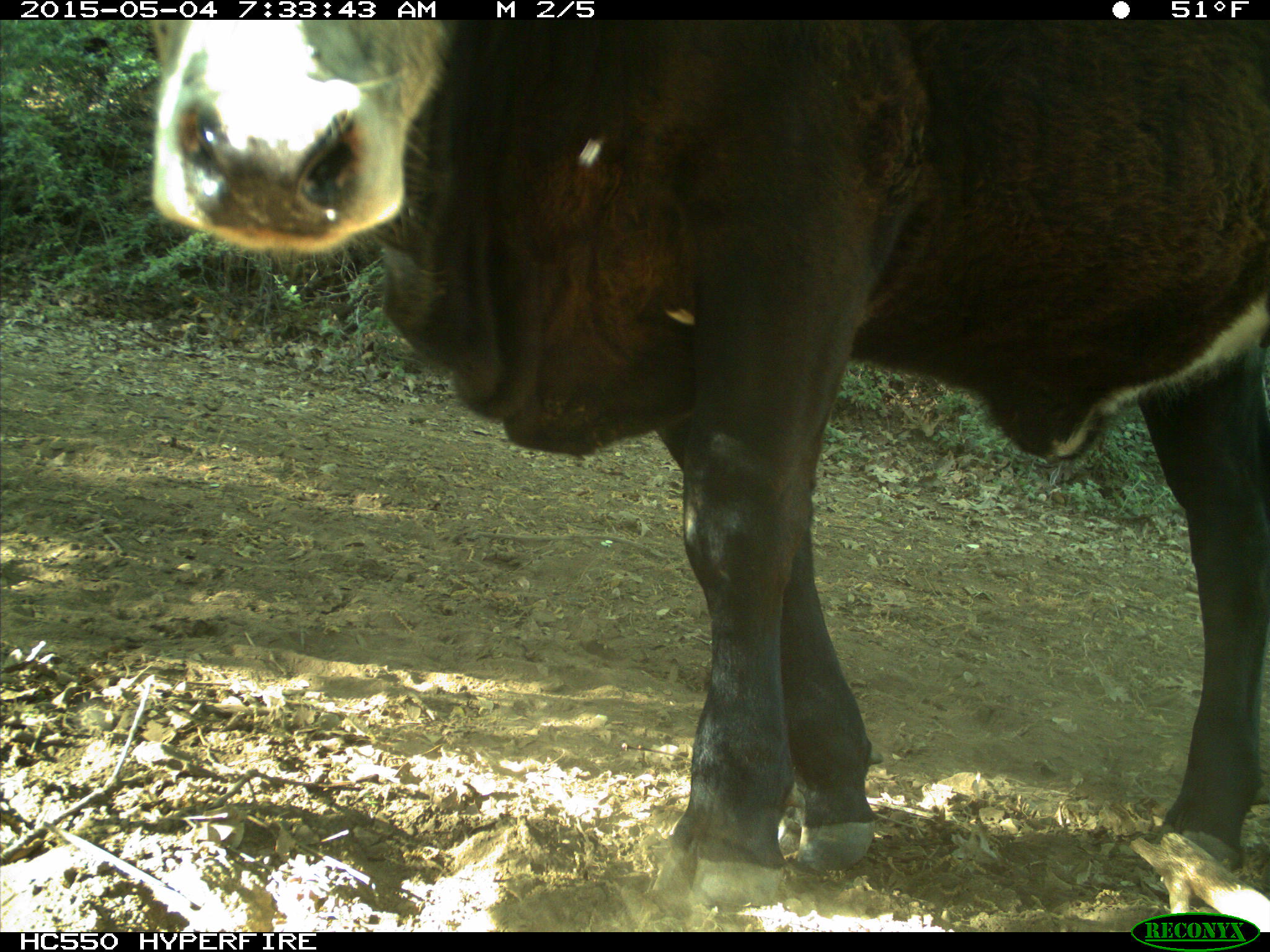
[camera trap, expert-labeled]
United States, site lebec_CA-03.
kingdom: Animalia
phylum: Chordata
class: Mammalia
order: Artiodactyla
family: Bovidae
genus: Bos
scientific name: Bos taurus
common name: domestic cow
Bos taurus (domestic cow).